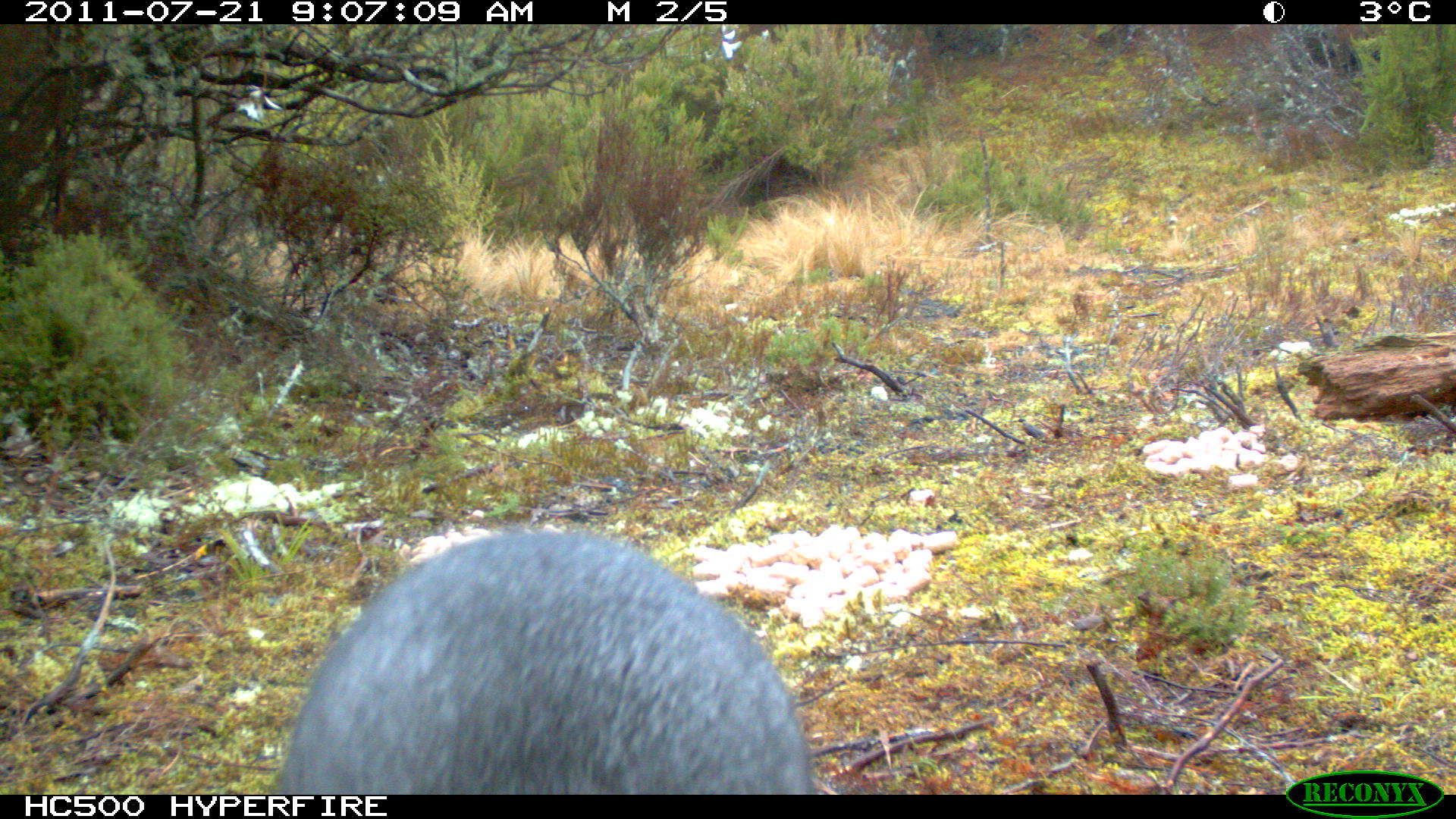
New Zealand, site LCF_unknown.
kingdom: Animalia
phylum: Chordata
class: Mammalia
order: Diprotodontia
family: Macropodidae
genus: Notamacropus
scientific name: Notamacropus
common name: wallaby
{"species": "wallaby (Notamacropus)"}